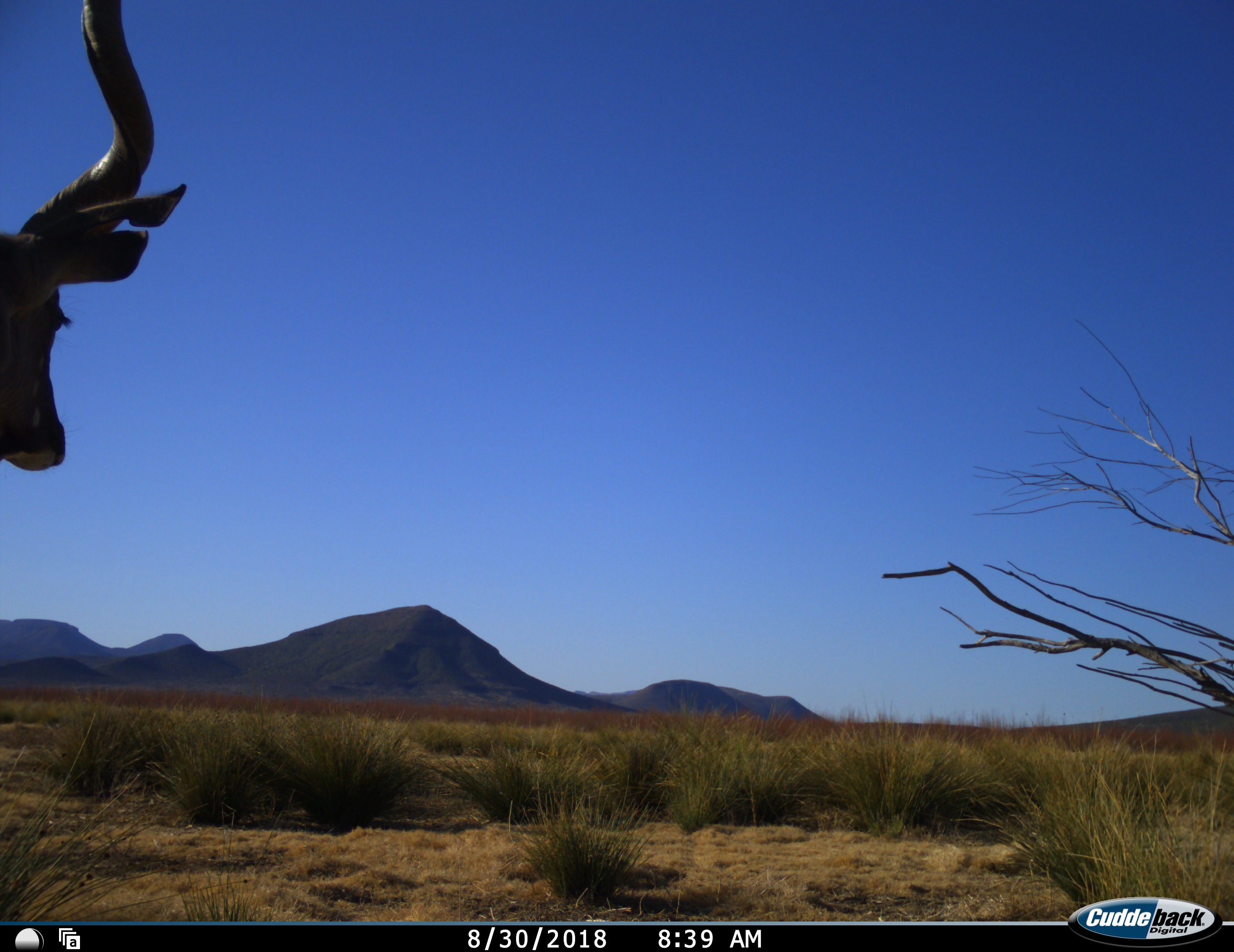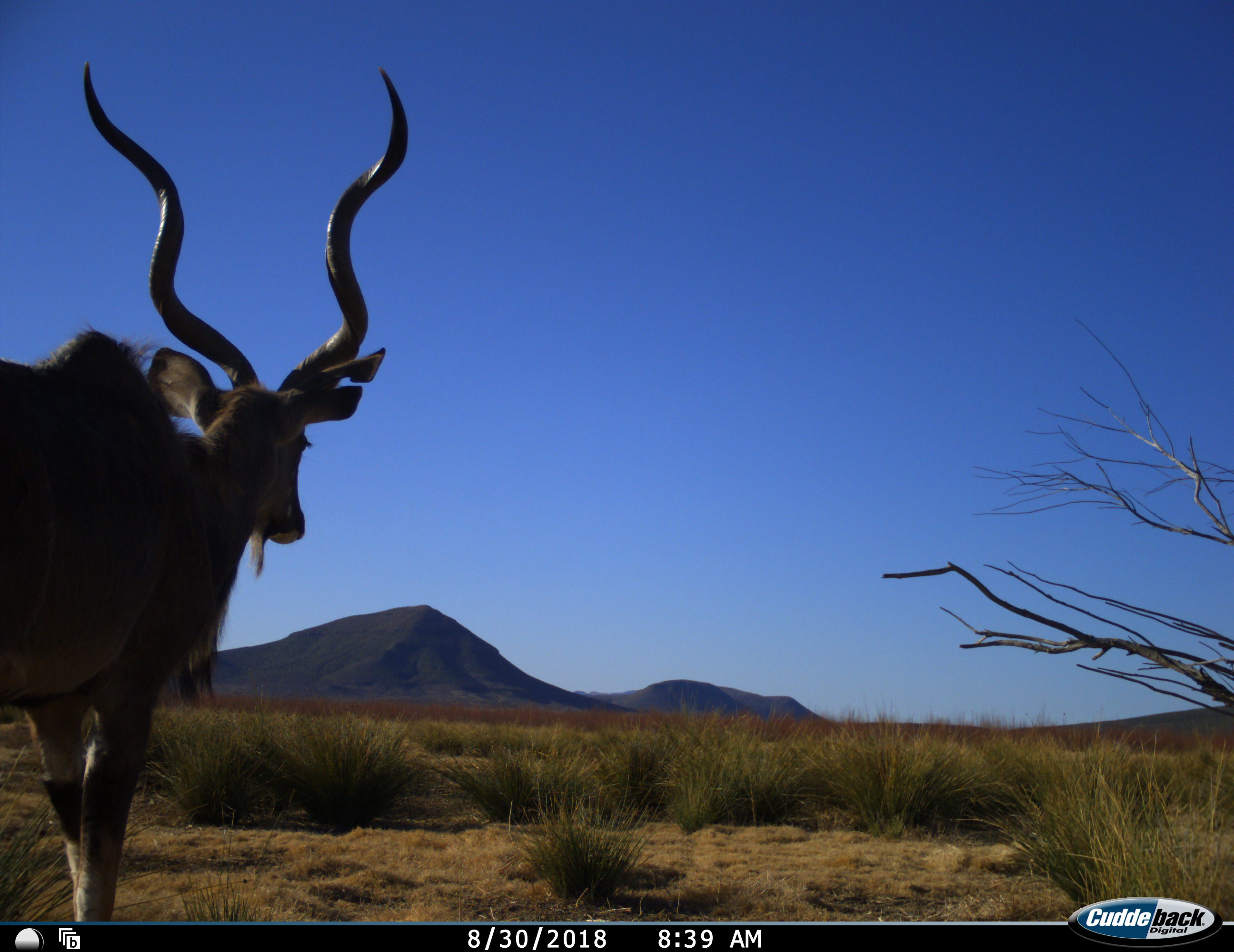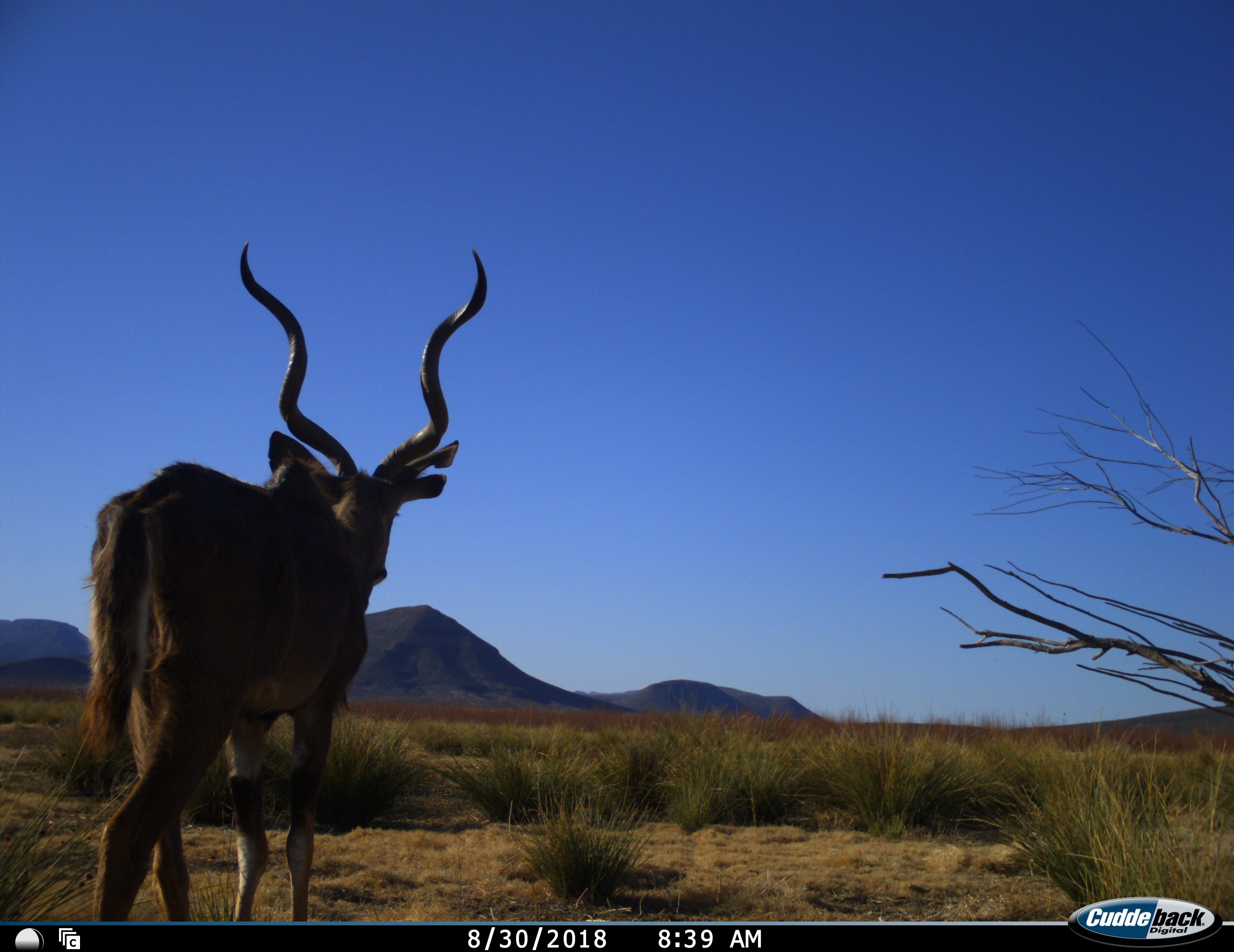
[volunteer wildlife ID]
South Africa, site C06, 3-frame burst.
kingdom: Animalia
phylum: Chordata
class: Mammalia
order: Artiodactyla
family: Bovidae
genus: Tragelaphus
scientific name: Tragelaphus strepsiceros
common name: greater kudu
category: kudu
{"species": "kudu (greater kudu) (Tragelaphus strepsiceros)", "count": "1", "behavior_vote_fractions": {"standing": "12%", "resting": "0%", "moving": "100%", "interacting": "0%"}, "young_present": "0%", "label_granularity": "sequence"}